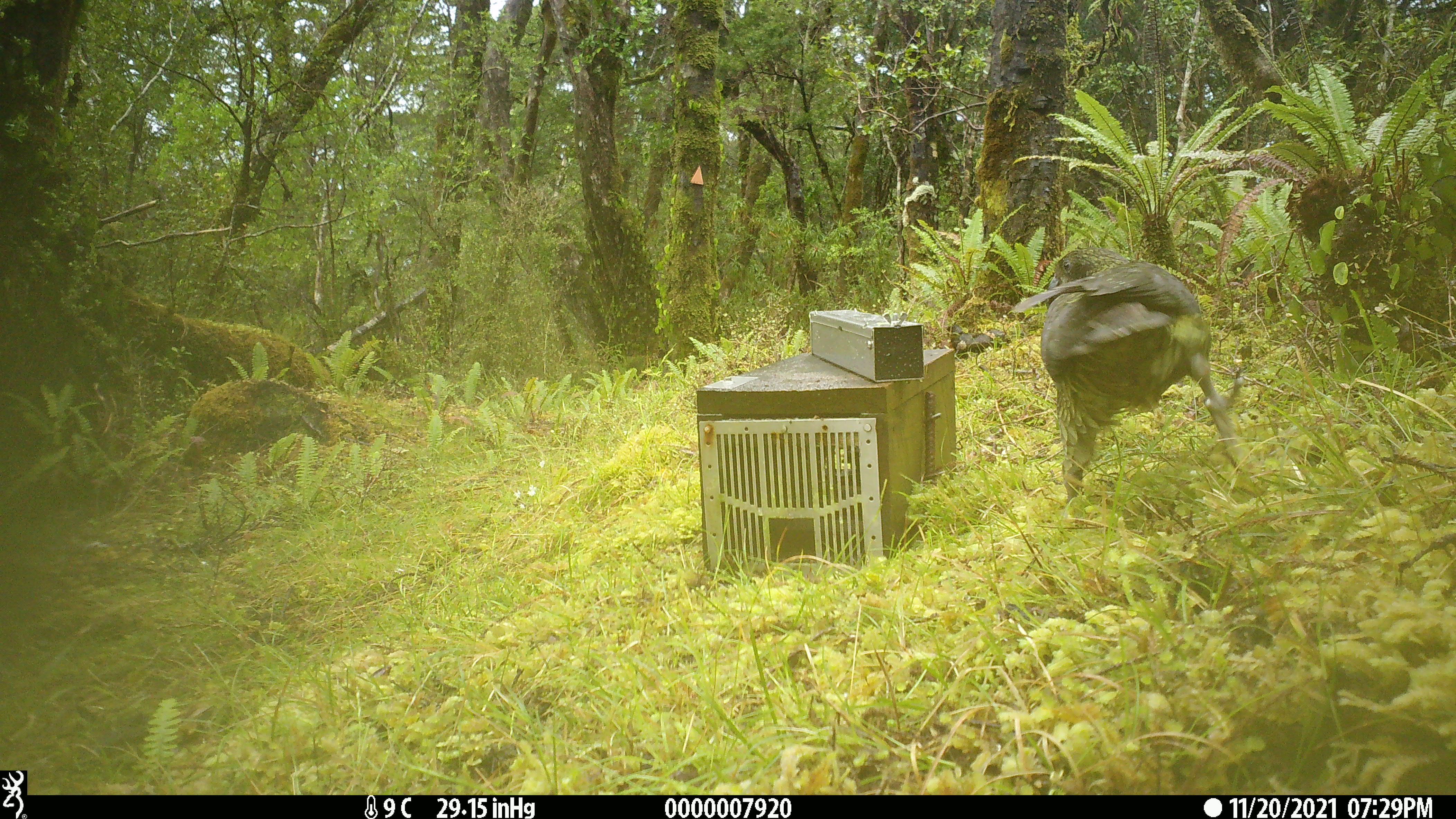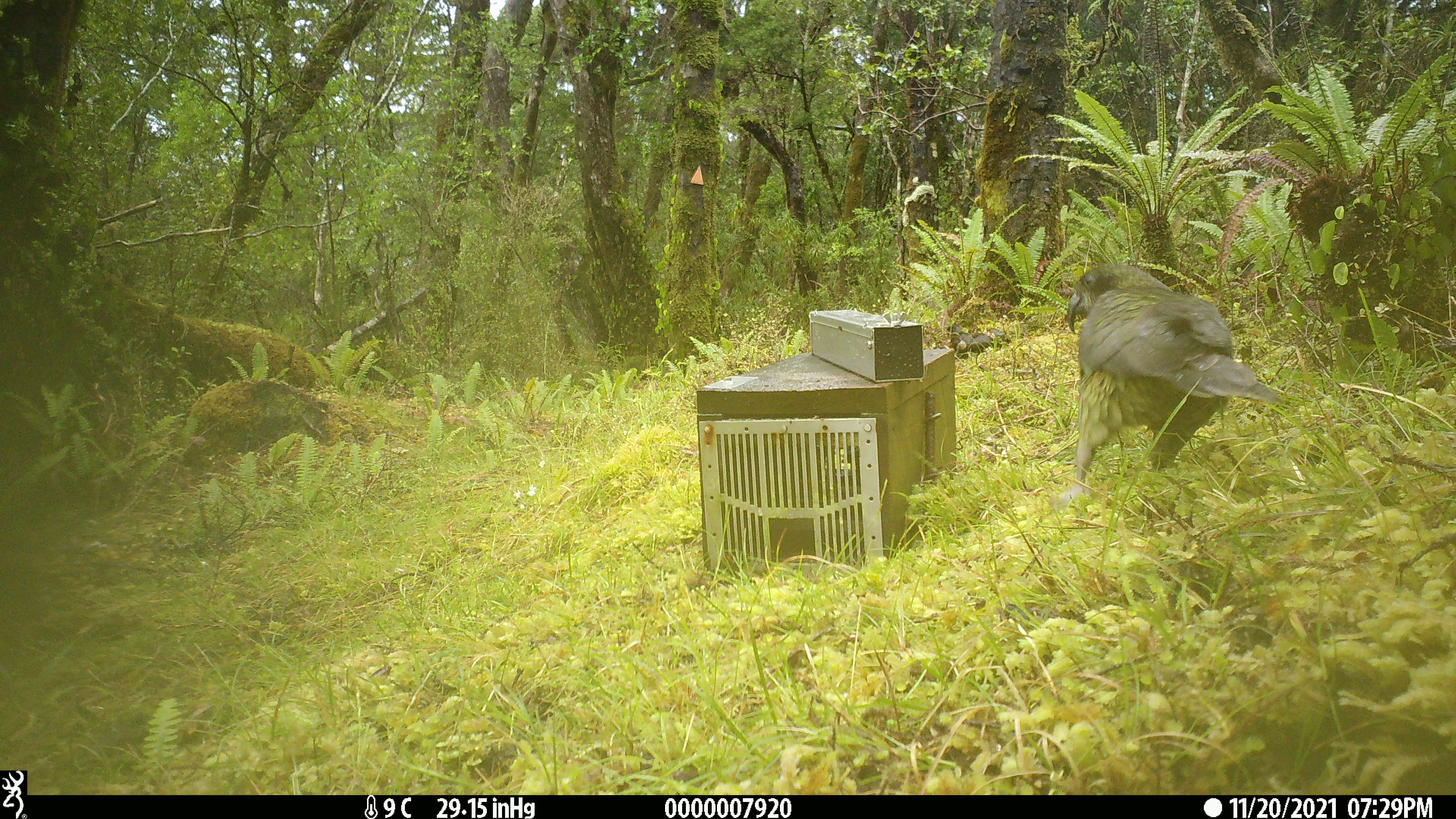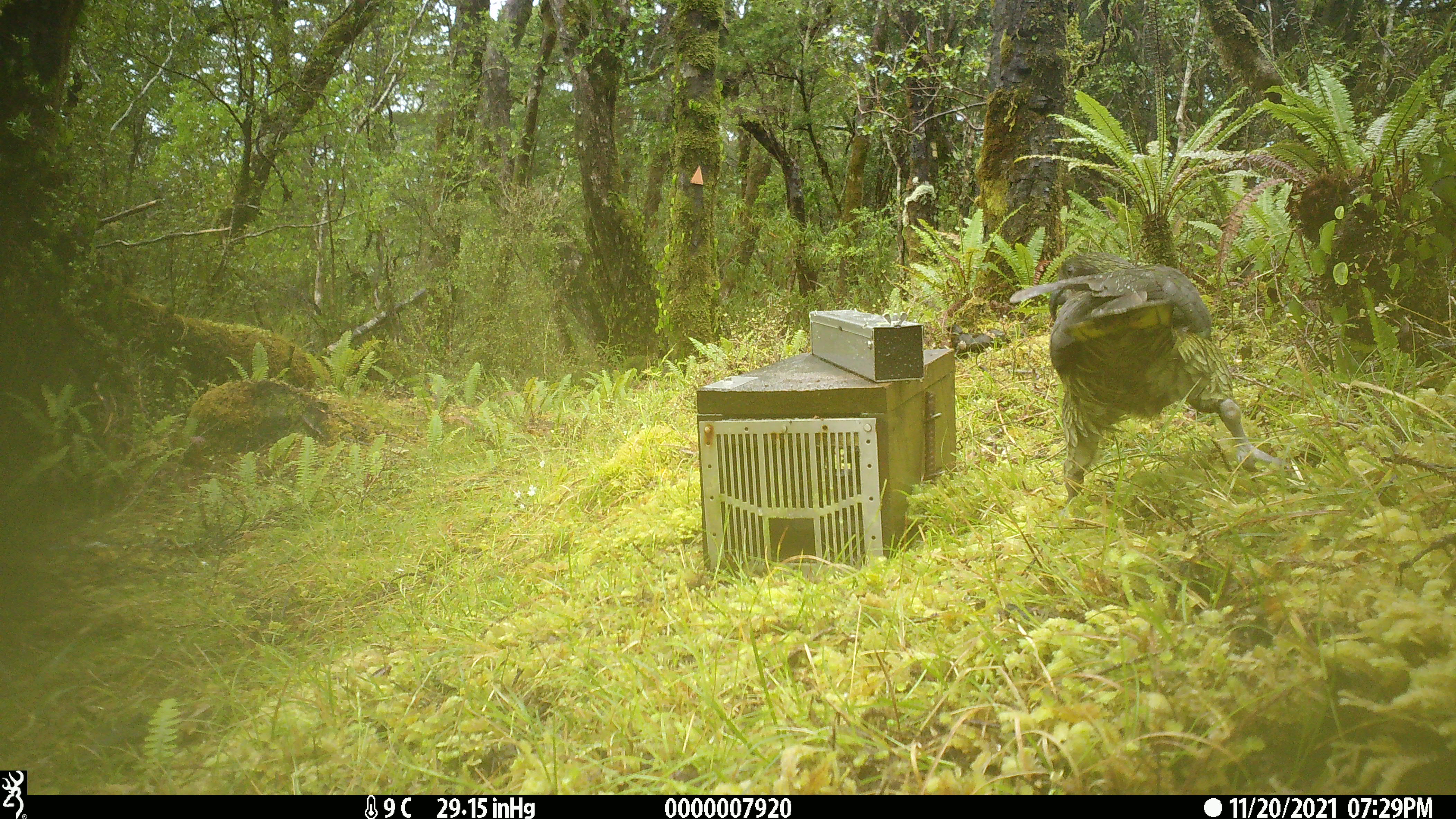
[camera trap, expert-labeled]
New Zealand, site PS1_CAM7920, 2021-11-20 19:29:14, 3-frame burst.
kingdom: Animalia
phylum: Chordata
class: Aves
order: Psittaciformes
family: Strigopidae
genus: Nestor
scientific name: Nestor notabilis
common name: kea